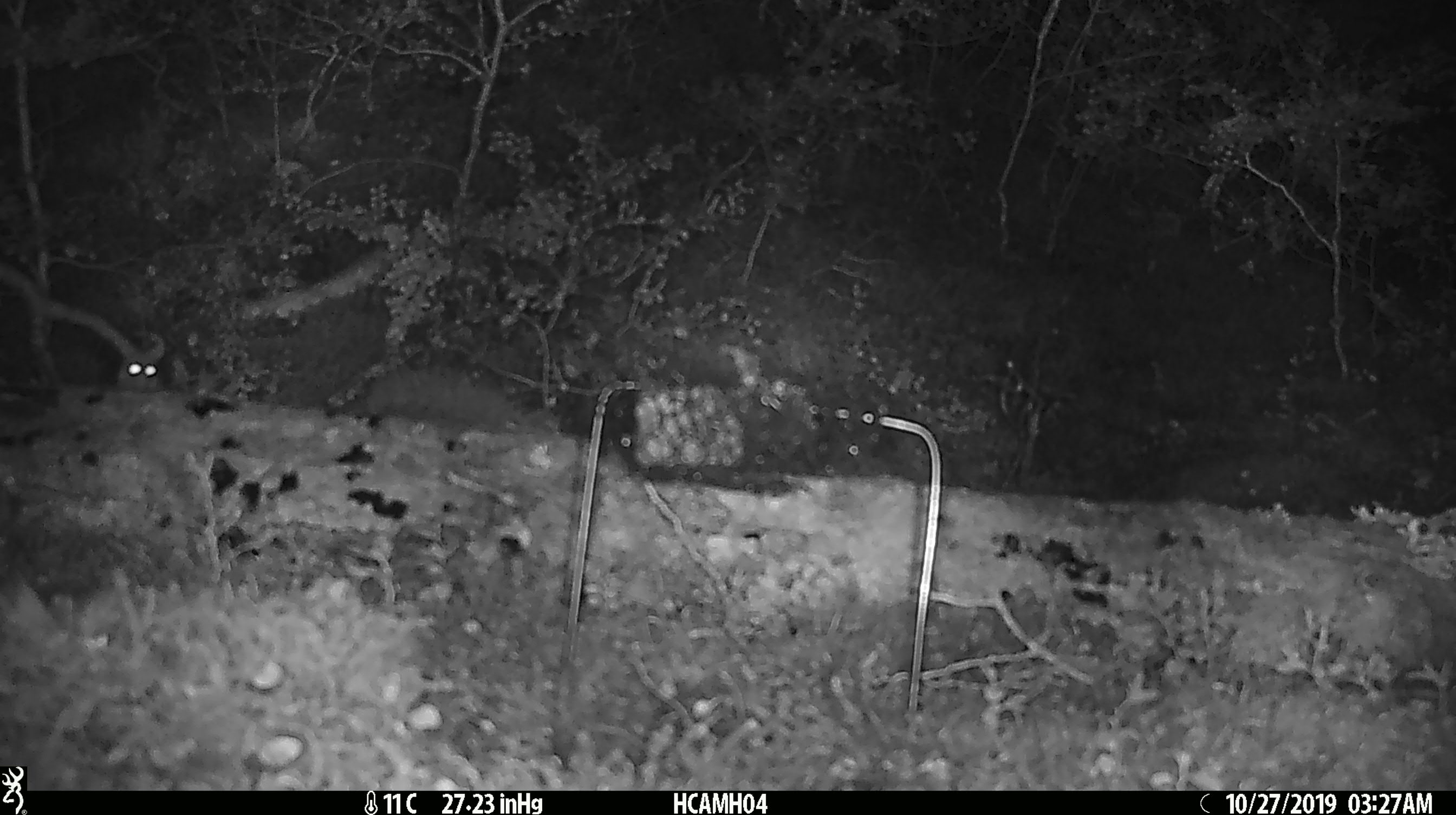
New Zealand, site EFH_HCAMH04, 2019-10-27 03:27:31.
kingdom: Animalia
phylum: Chordata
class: Mammalia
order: Rodentia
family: Muridae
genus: Mus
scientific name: Mus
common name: mouse